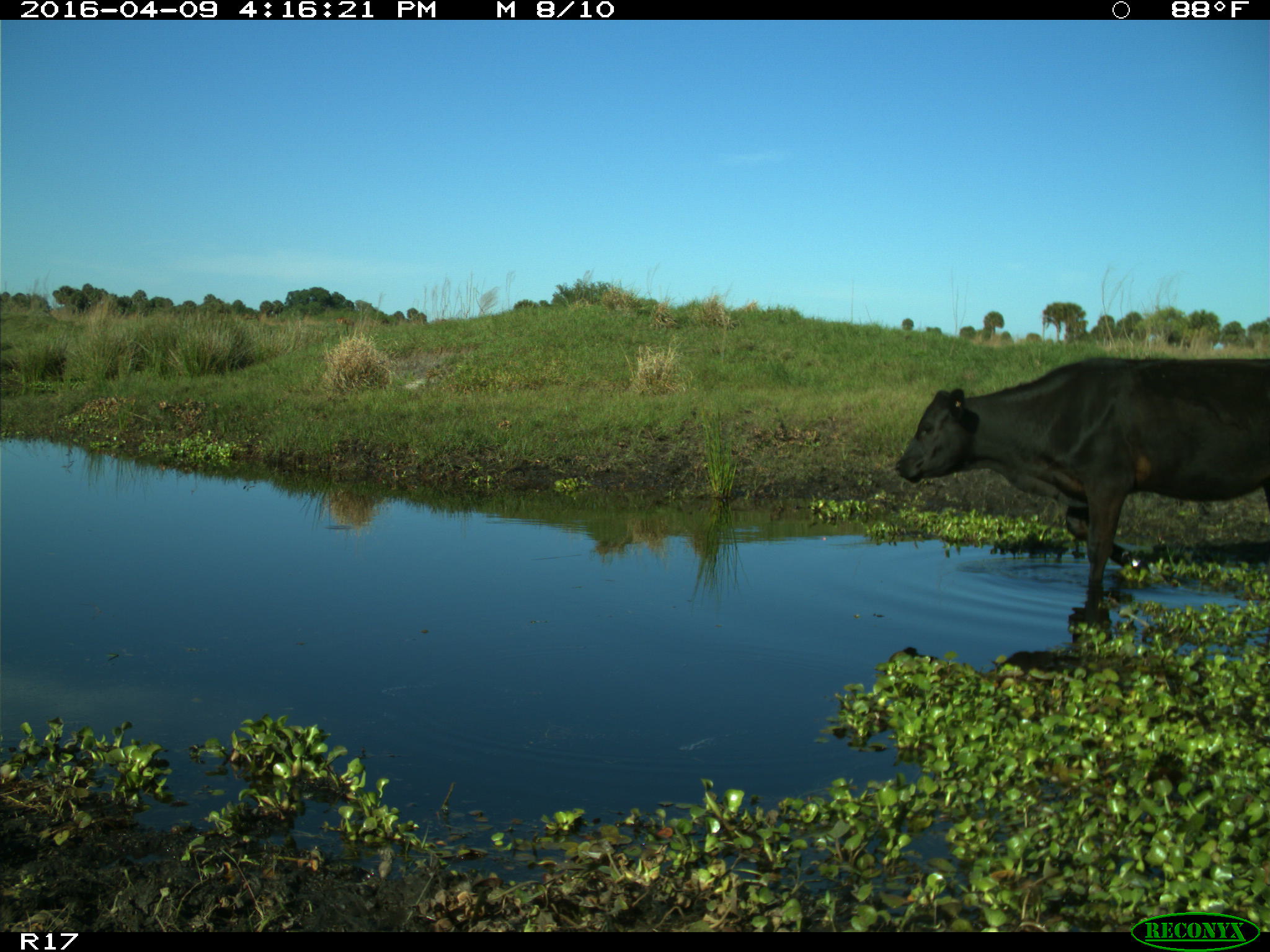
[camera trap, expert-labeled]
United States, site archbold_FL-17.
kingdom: Animalia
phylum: Chordata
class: Mammalia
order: Artiodactyla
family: Bovidae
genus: Bos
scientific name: Bos taurus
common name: domestic cow